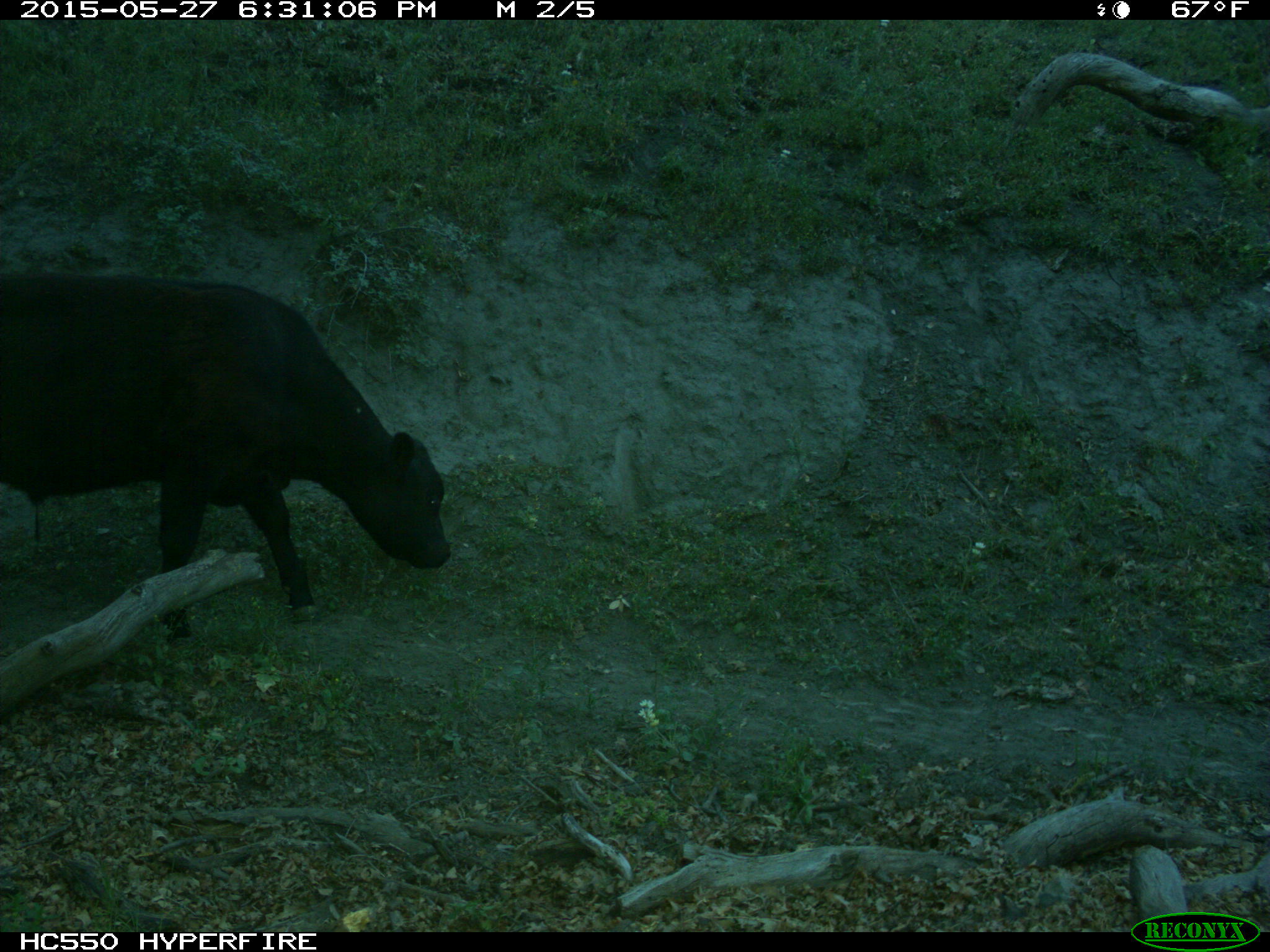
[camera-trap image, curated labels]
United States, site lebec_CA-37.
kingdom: Animalia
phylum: Chordata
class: Mammalia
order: Artiodactyla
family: Bovidae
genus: Bos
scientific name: Bos taurus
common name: domestic cow